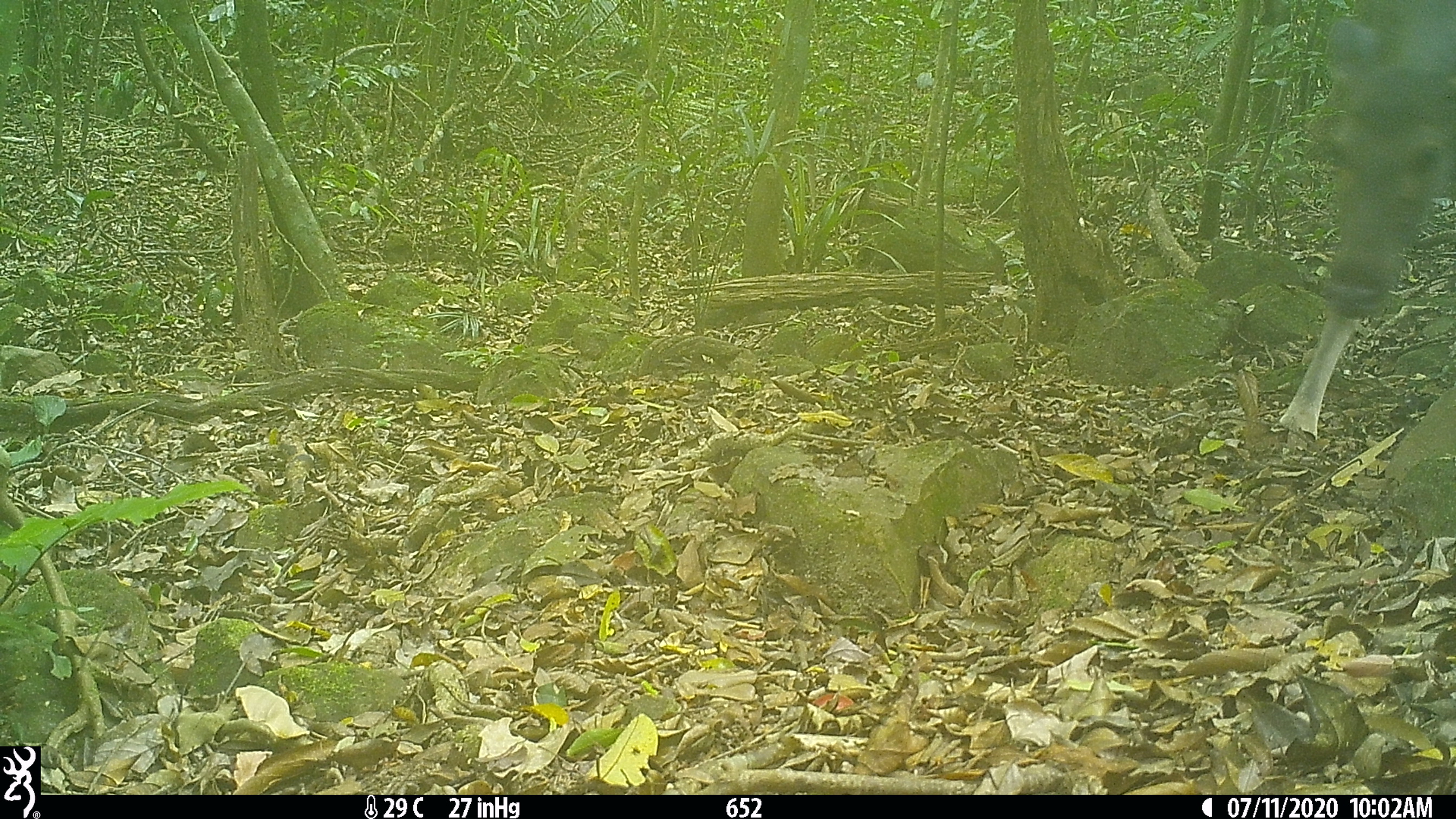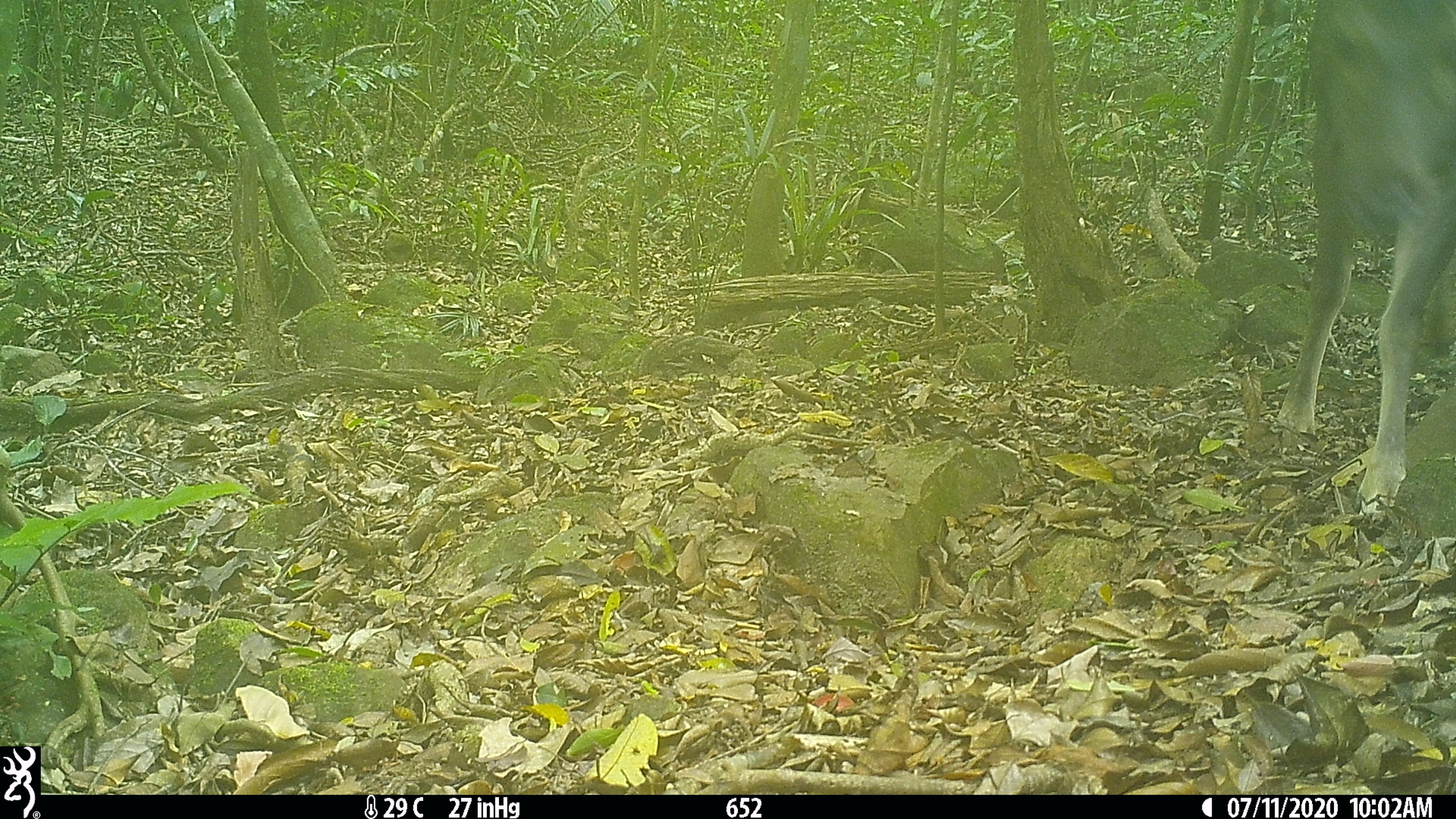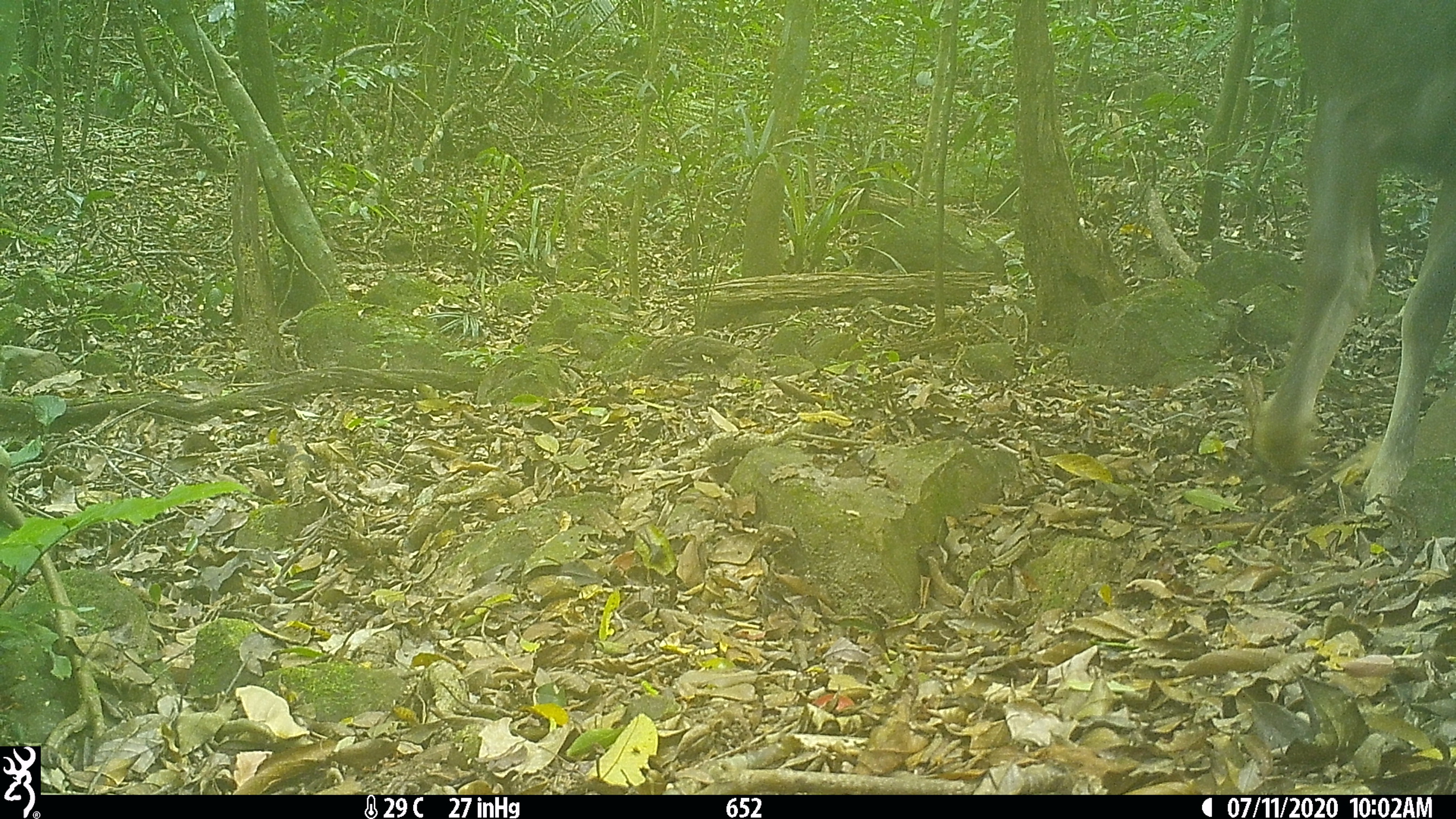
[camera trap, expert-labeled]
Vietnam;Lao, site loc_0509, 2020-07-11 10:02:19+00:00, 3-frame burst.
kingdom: Animalia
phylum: Chordata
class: Mammalia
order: Artiodactyla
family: Cervidae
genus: Rusa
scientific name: Rusa unicolor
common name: sambar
Sambar (Rusa unicolor). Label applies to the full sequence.